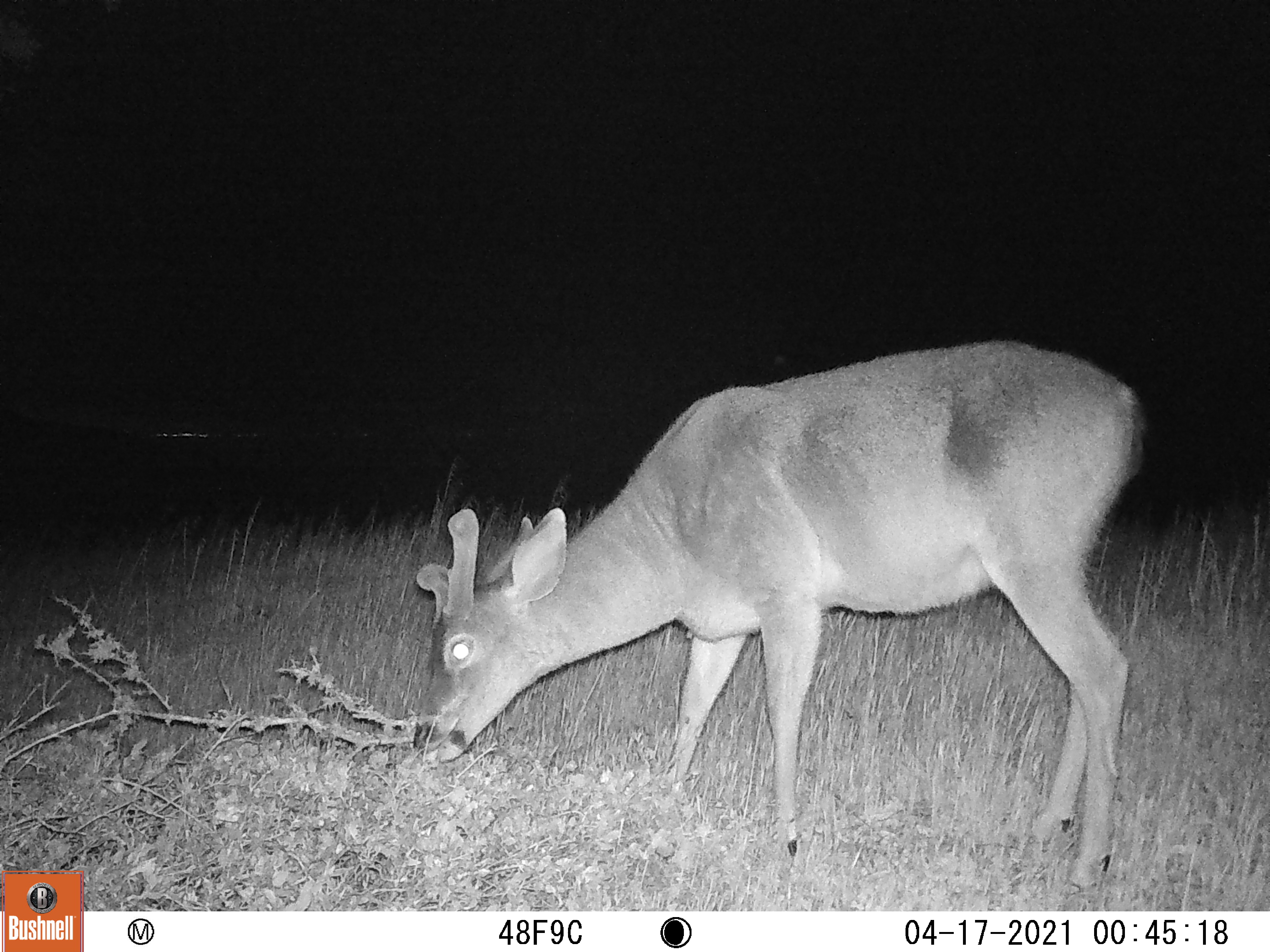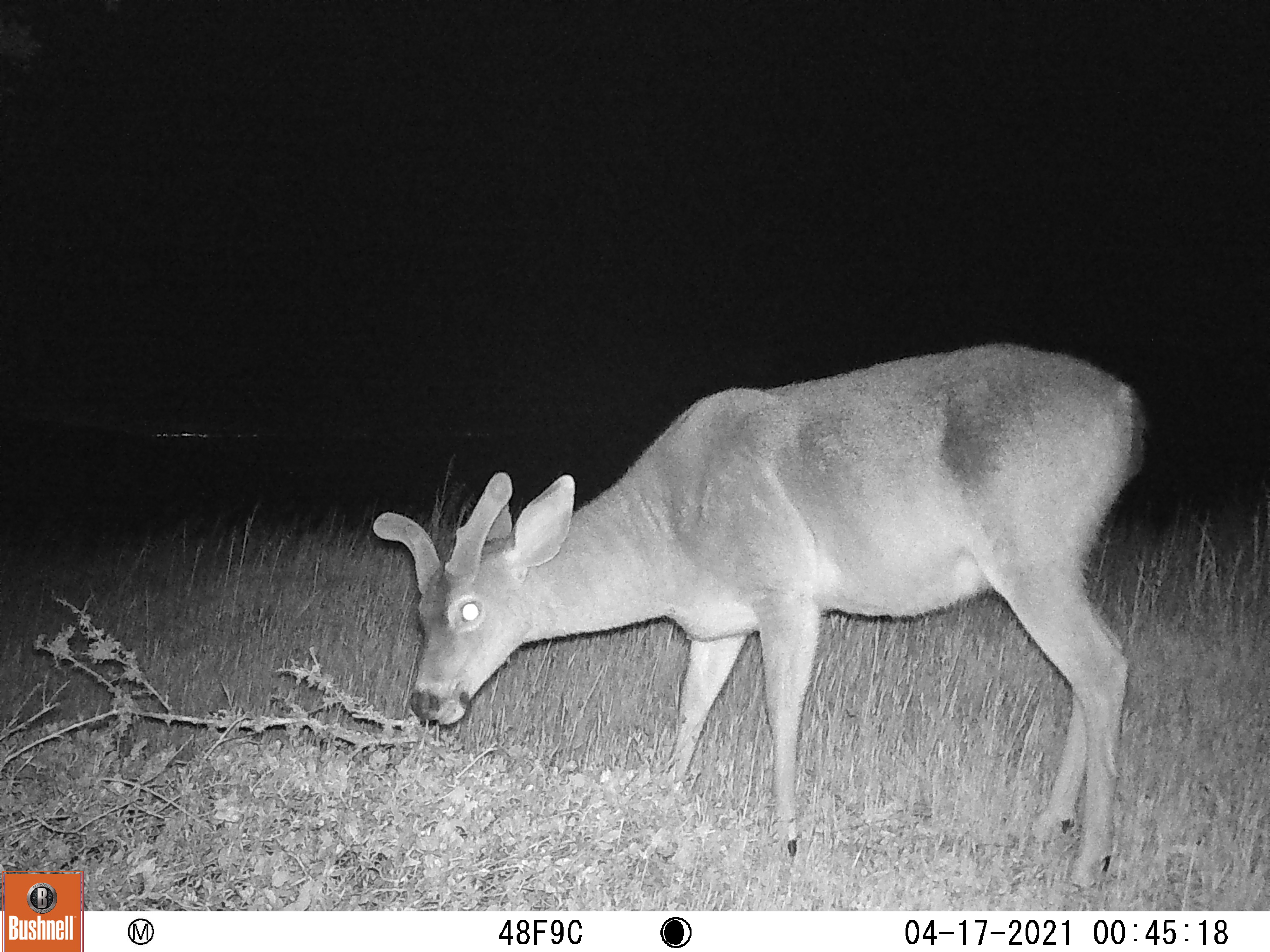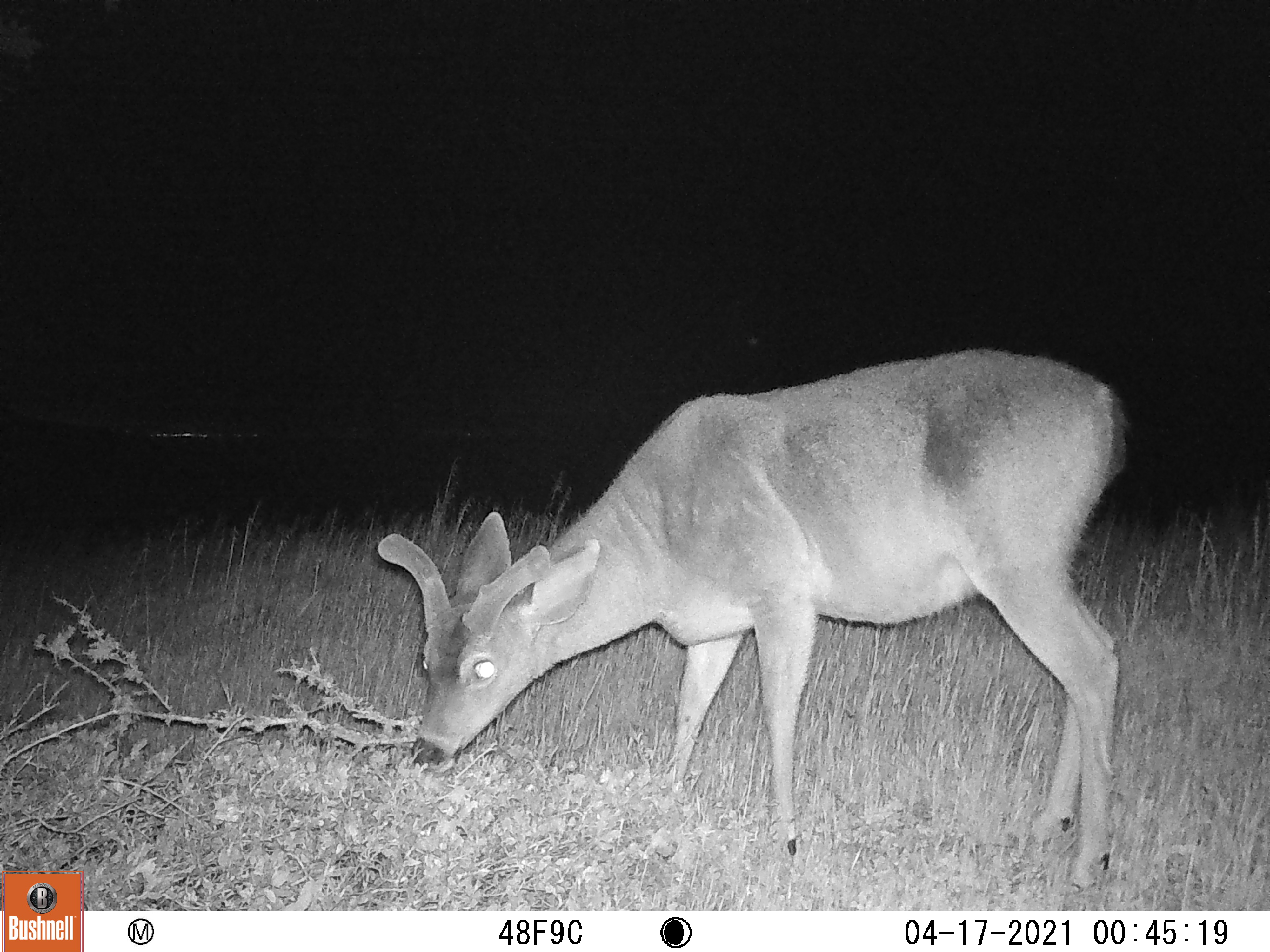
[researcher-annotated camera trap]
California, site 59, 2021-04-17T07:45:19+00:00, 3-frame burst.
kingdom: Animalia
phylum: Chordata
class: Mammalia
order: Artiodactyla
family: Cervidae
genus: Odocoileus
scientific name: Odocoileus hemionus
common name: mule deer